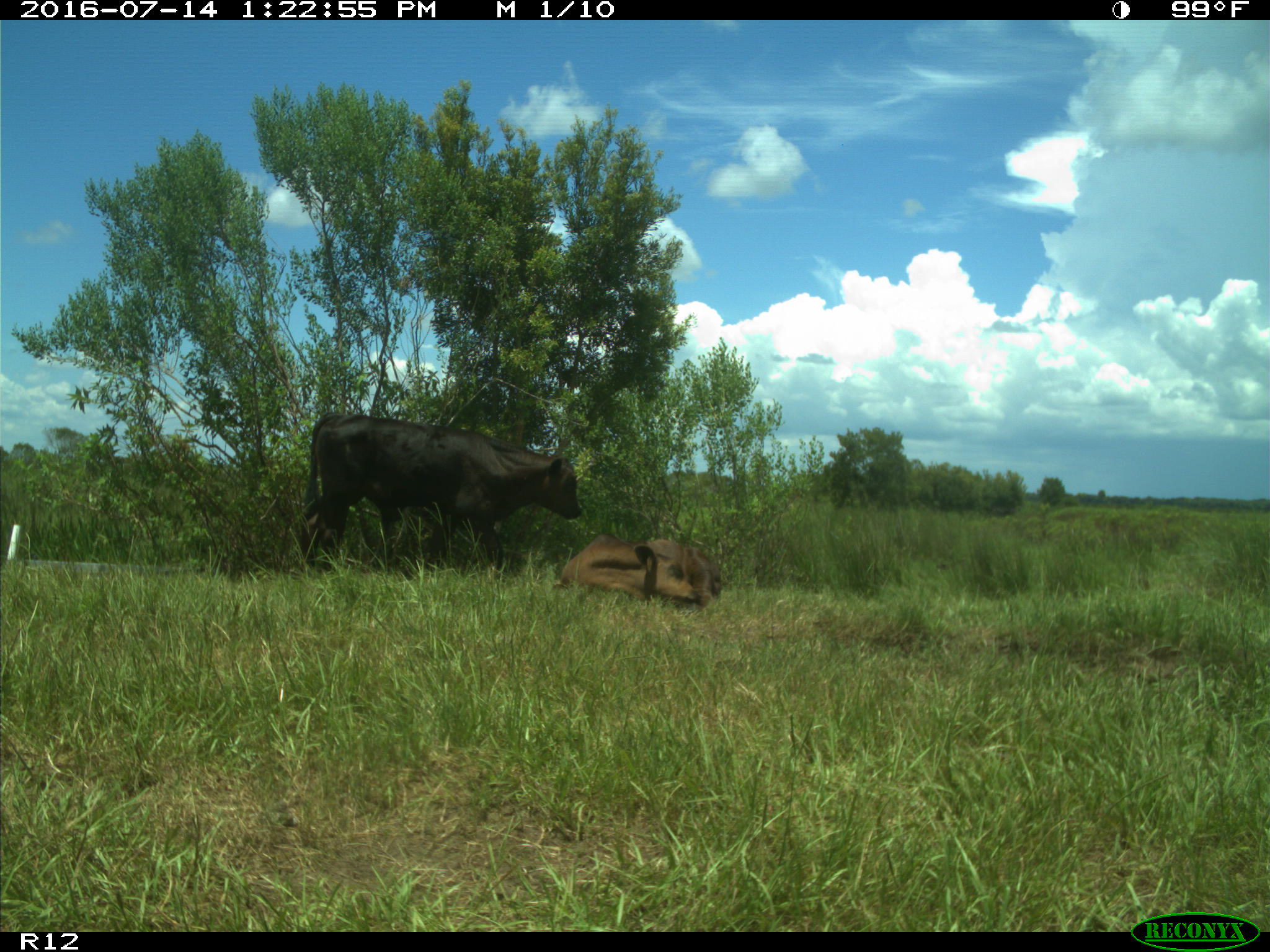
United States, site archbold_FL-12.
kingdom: Animalia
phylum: Chordata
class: Mammalia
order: Artiodactyla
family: Bovidae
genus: Bos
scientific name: Bos taurus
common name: domestic cow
Bos taurus (domestic cow).